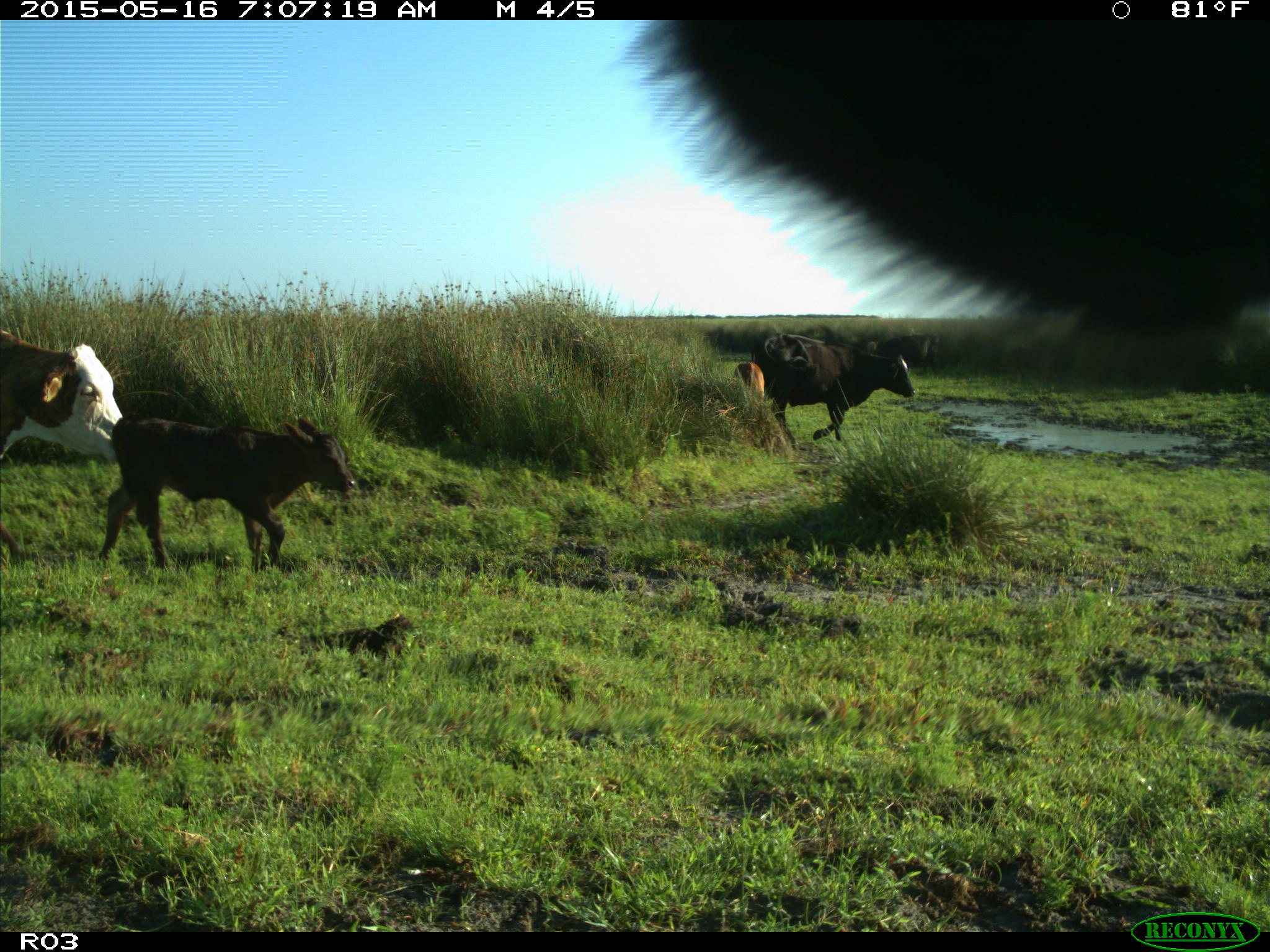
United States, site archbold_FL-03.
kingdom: Animalia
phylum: Chordata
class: Mammalia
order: Artiodactyla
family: Bovidae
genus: Bos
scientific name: Bos taurus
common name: domestic cow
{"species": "Bos taurus (domestic cow)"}